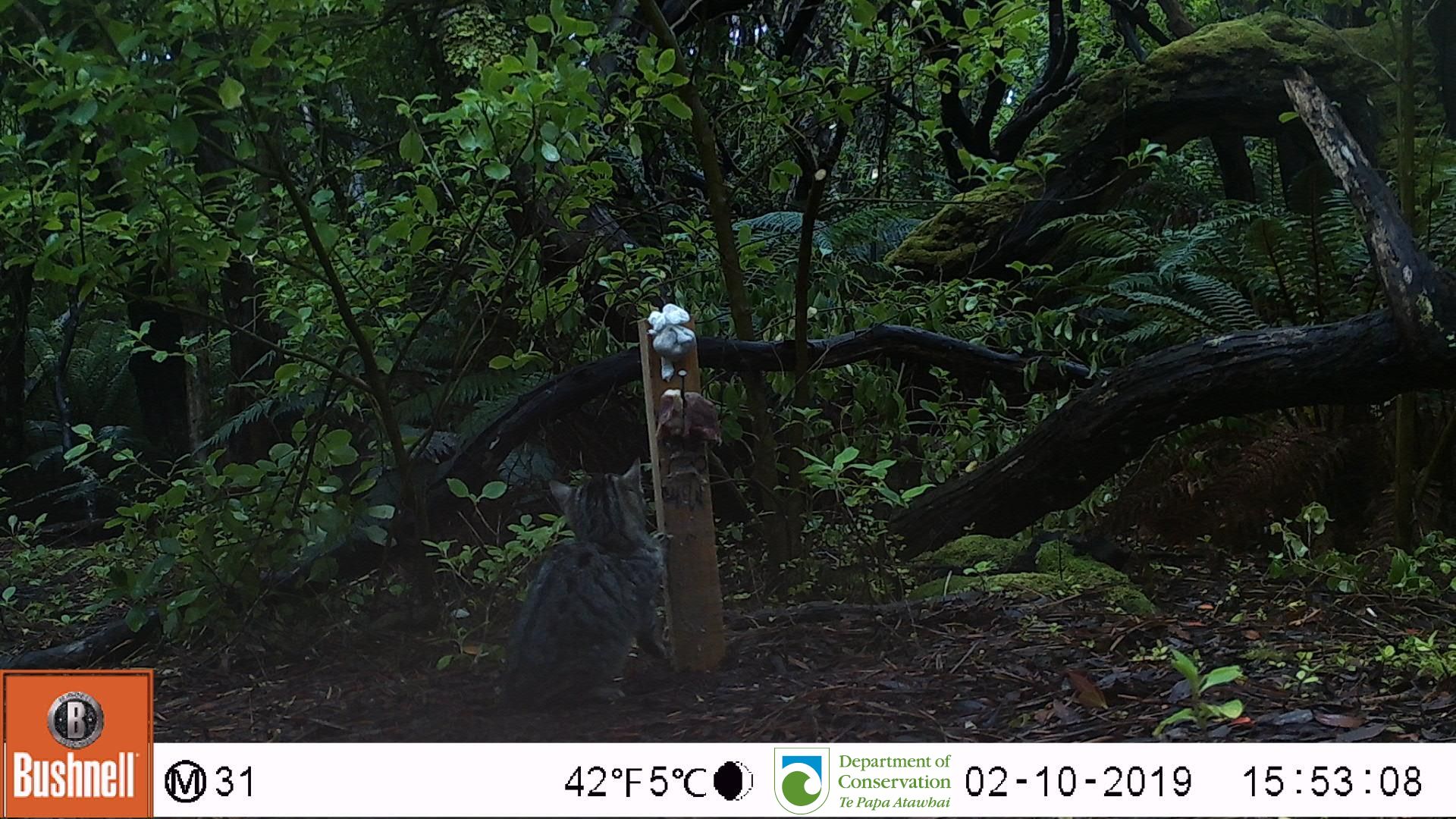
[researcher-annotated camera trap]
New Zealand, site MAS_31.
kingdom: Animalia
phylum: Chordata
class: Mammalia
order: Carnivora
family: Felidae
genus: Felis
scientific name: Felis catus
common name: domestic cat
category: cat